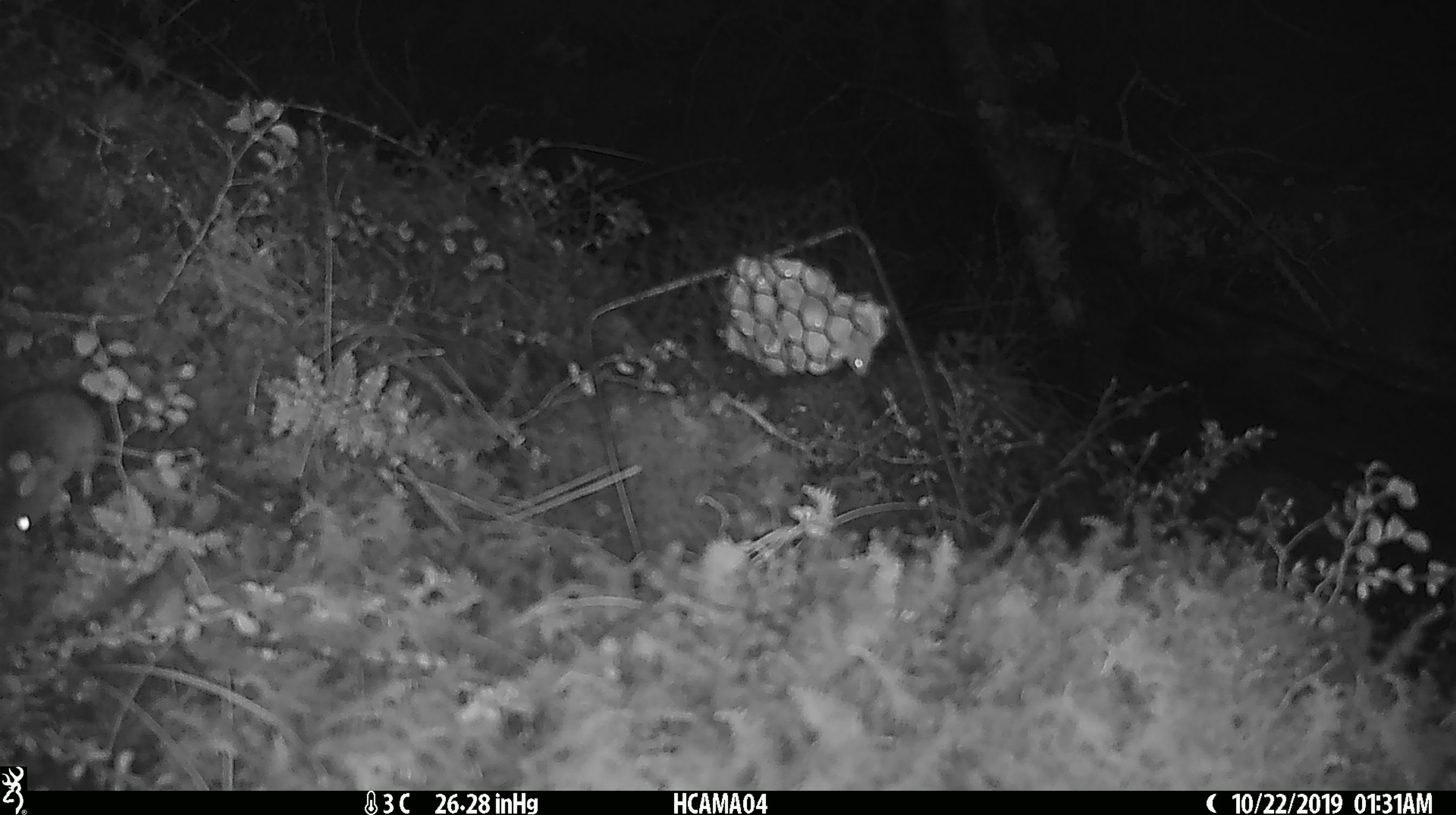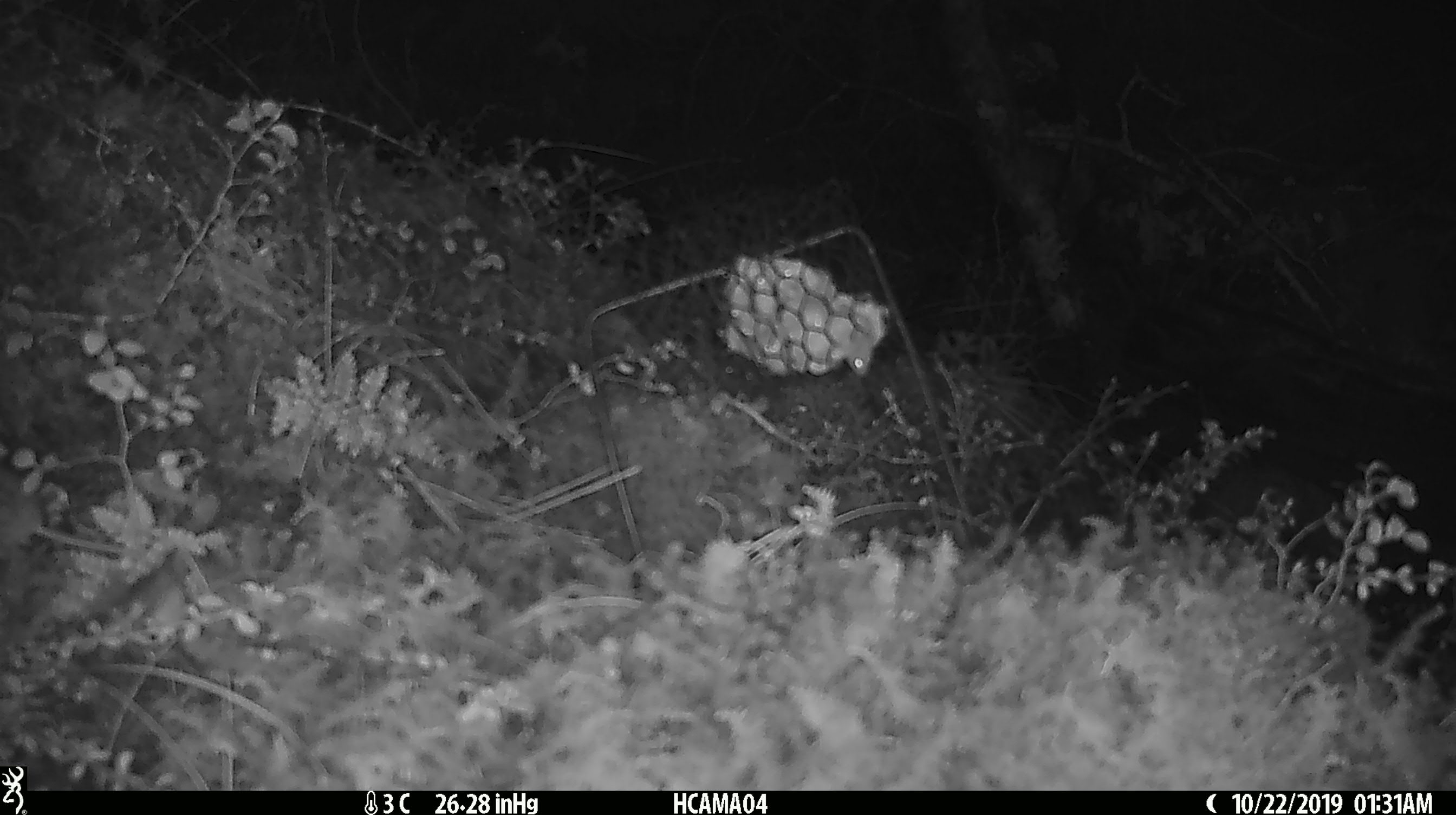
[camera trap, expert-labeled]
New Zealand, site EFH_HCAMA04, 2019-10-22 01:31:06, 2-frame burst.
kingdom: Animalia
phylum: Chordata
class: Mammalia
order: Rodentia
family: Muridae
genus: Mus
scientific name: Mus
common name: mouse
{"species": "mouse (Mus)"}